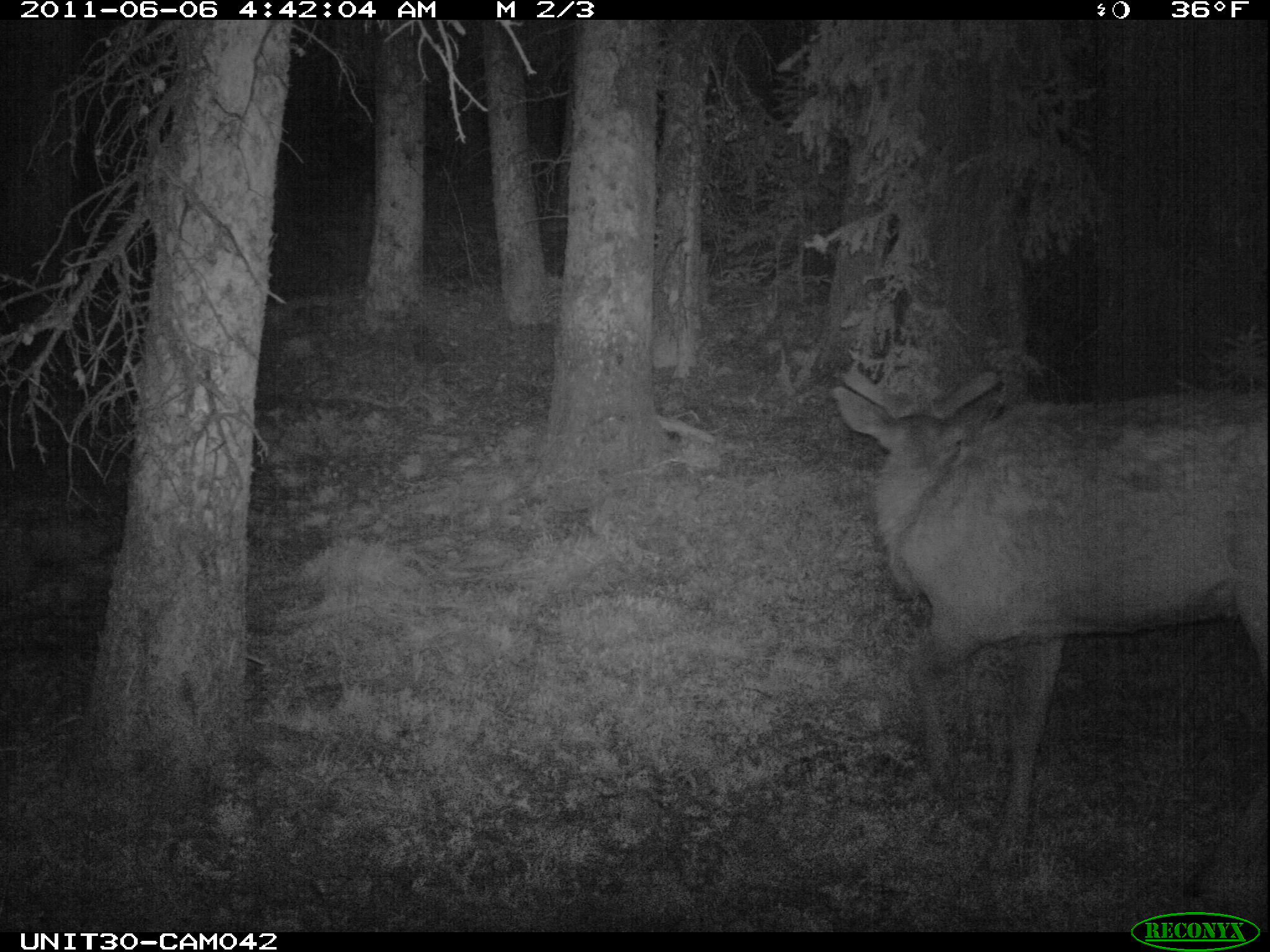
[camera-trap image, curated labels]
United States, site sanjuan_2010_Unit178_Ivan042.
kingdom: Animalia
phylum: Chordata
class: Mammalia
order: Artiodactyla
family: Cervidae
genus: Cervus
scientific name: Cervus elaphus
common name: red deer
Cervus elaphus (red deer).